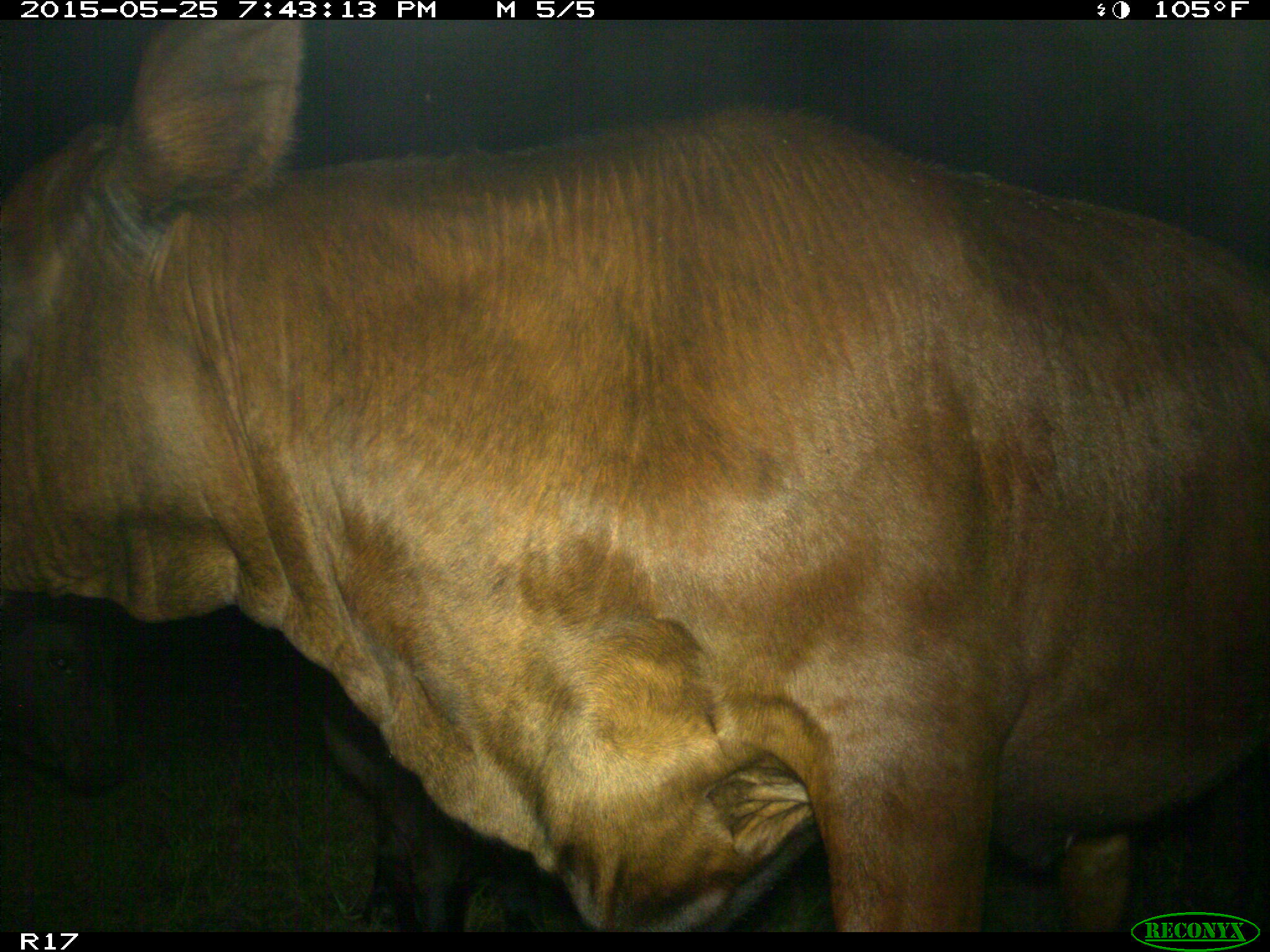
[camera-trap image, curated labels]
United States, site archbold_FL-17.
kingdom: Animalia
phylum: Chordata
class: Mammalia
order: Artiodactyla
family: Bovidae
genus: Bos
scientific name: Bos taurus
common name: domestic cow